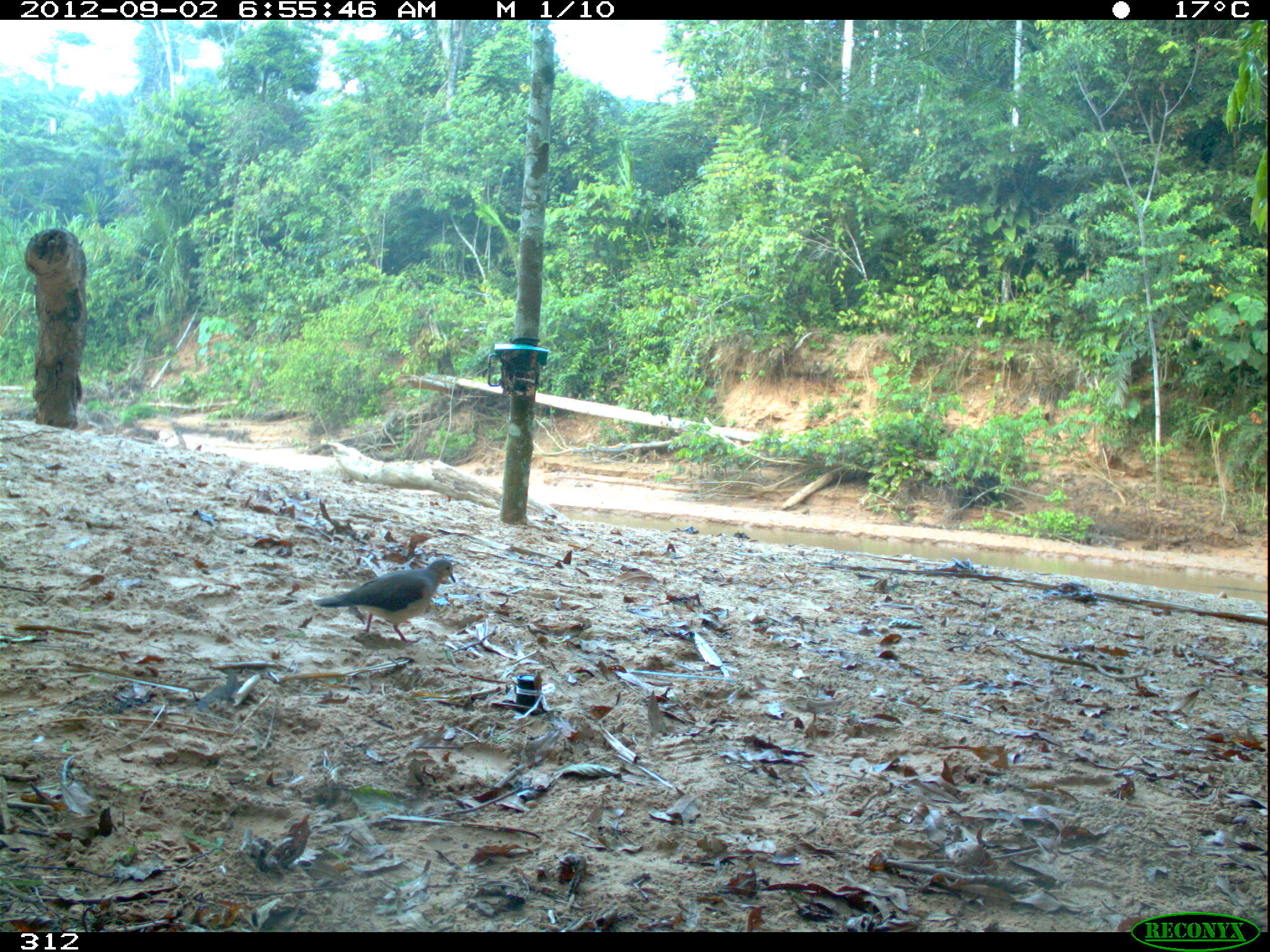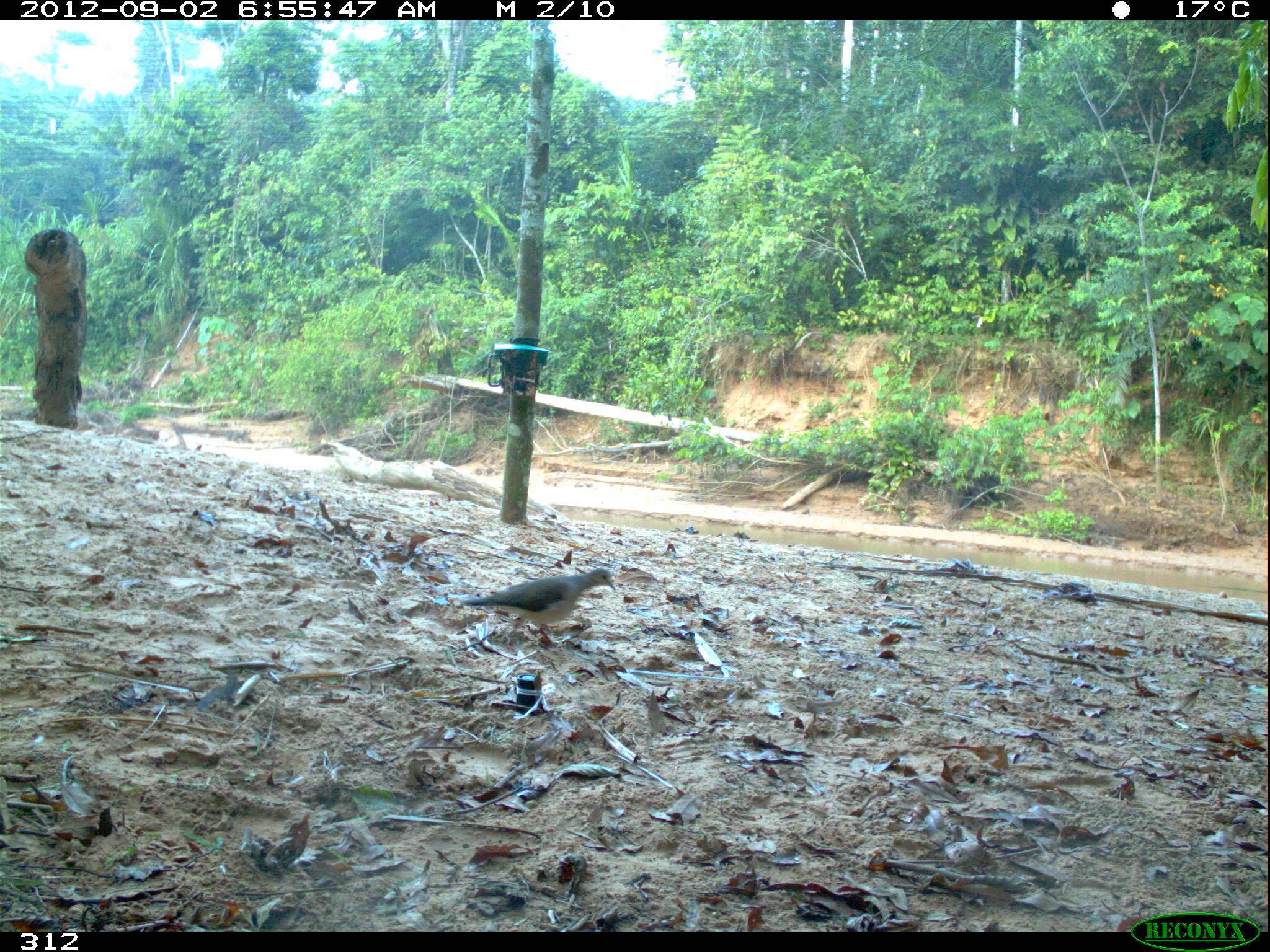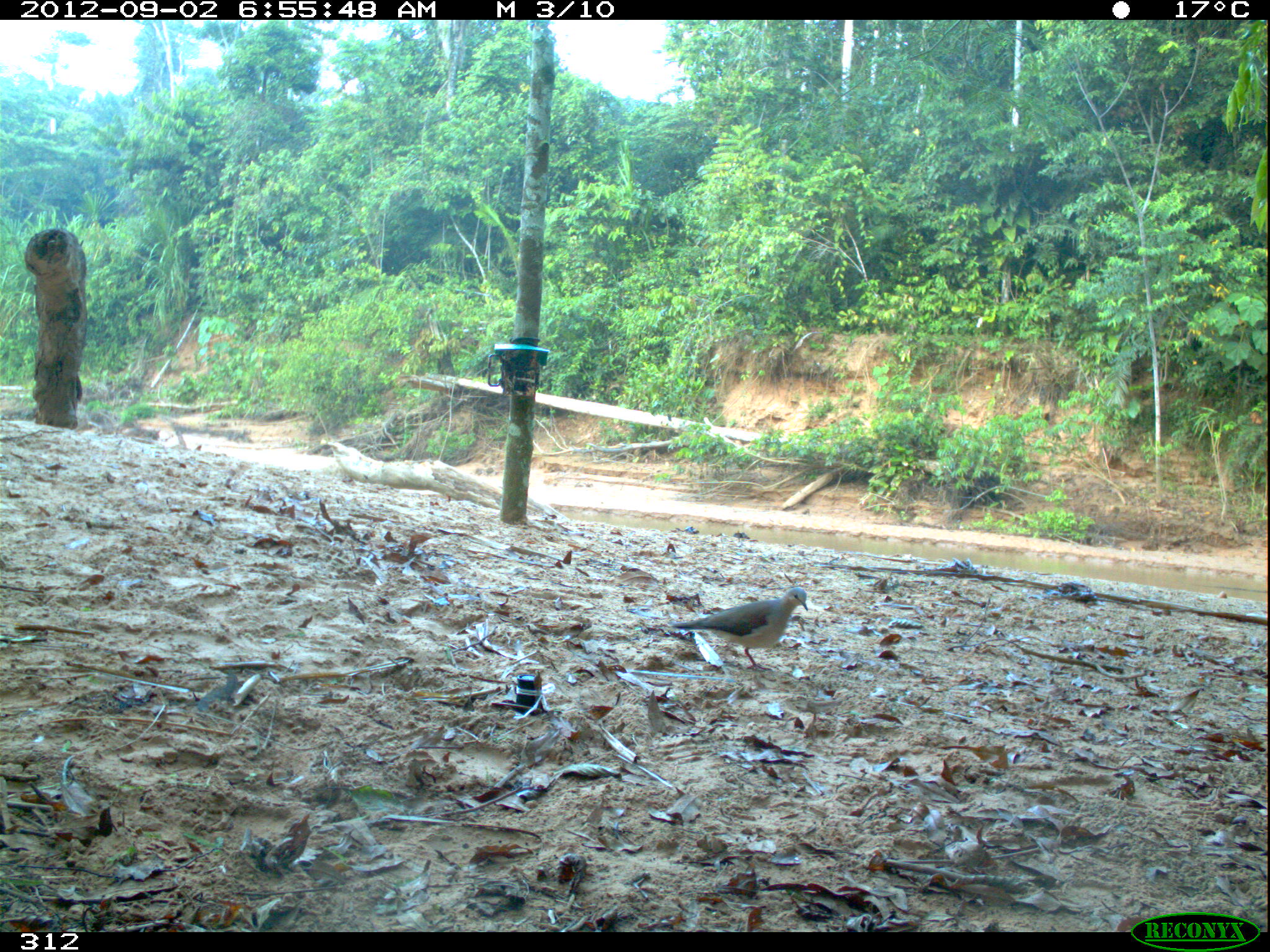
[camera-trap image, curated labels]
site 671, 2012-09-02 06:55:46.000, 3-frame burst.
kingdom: Animalia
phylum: Chordata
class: Aves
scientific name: Aves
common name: bird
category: unknown bird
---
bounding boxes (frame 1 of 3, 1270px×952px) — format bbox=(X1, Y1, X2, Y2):
unknown bird: bbox=(314, 558, 456, 643)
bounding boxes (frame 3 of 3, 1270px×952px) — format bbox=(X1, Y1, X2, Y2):
unknown bird: bbox=(670, 585, 810, 671)